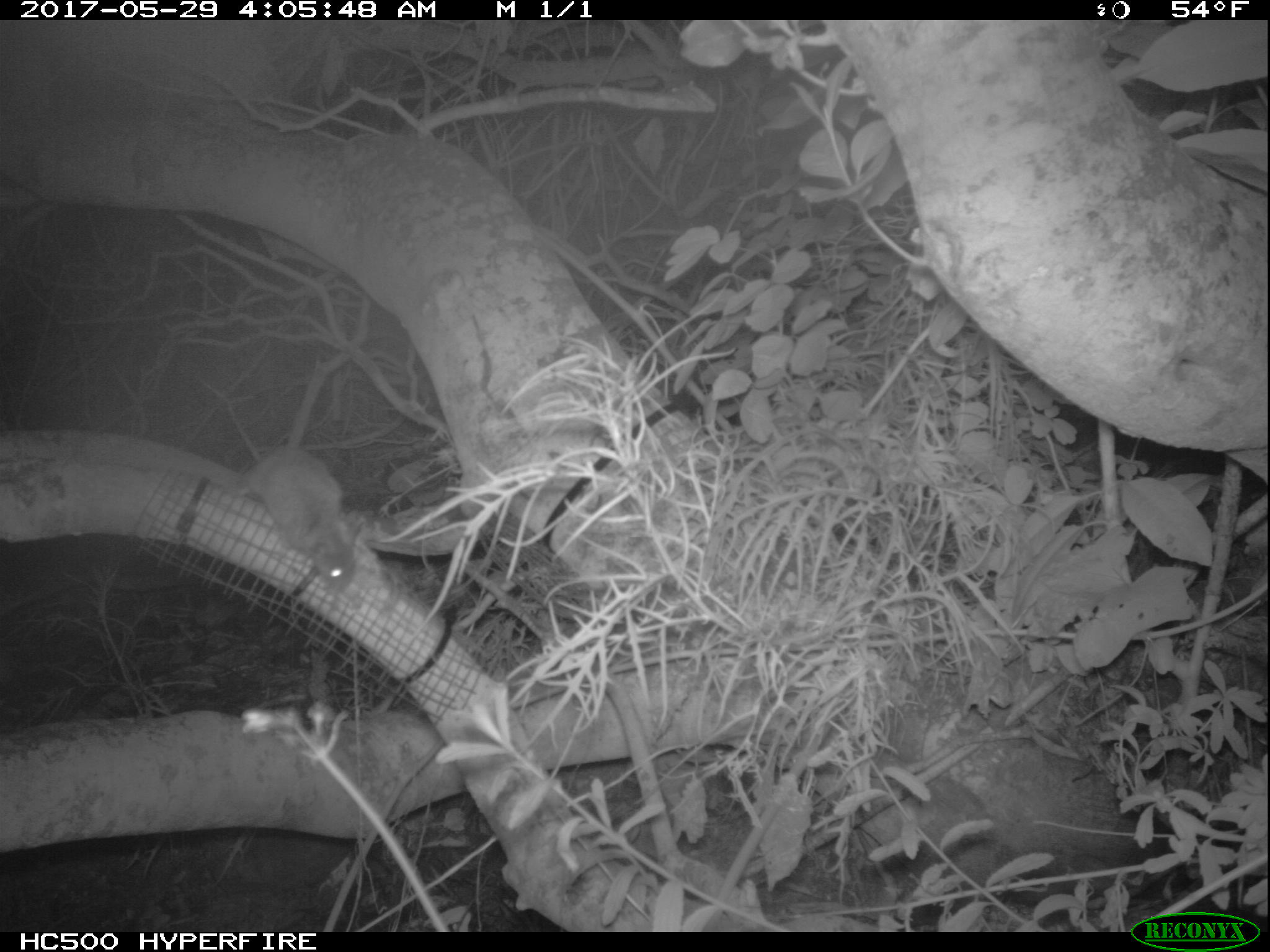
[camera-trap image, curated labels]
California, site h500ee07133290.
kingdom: Animalia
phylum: Chordata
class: Mammalia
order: Rodentia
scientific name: Rodentia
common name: rodent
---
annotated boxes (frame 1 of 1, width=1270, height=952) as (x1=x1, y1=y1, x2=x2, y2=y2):
rodent: (x1=224, y1=444, x2=357, y2=595)